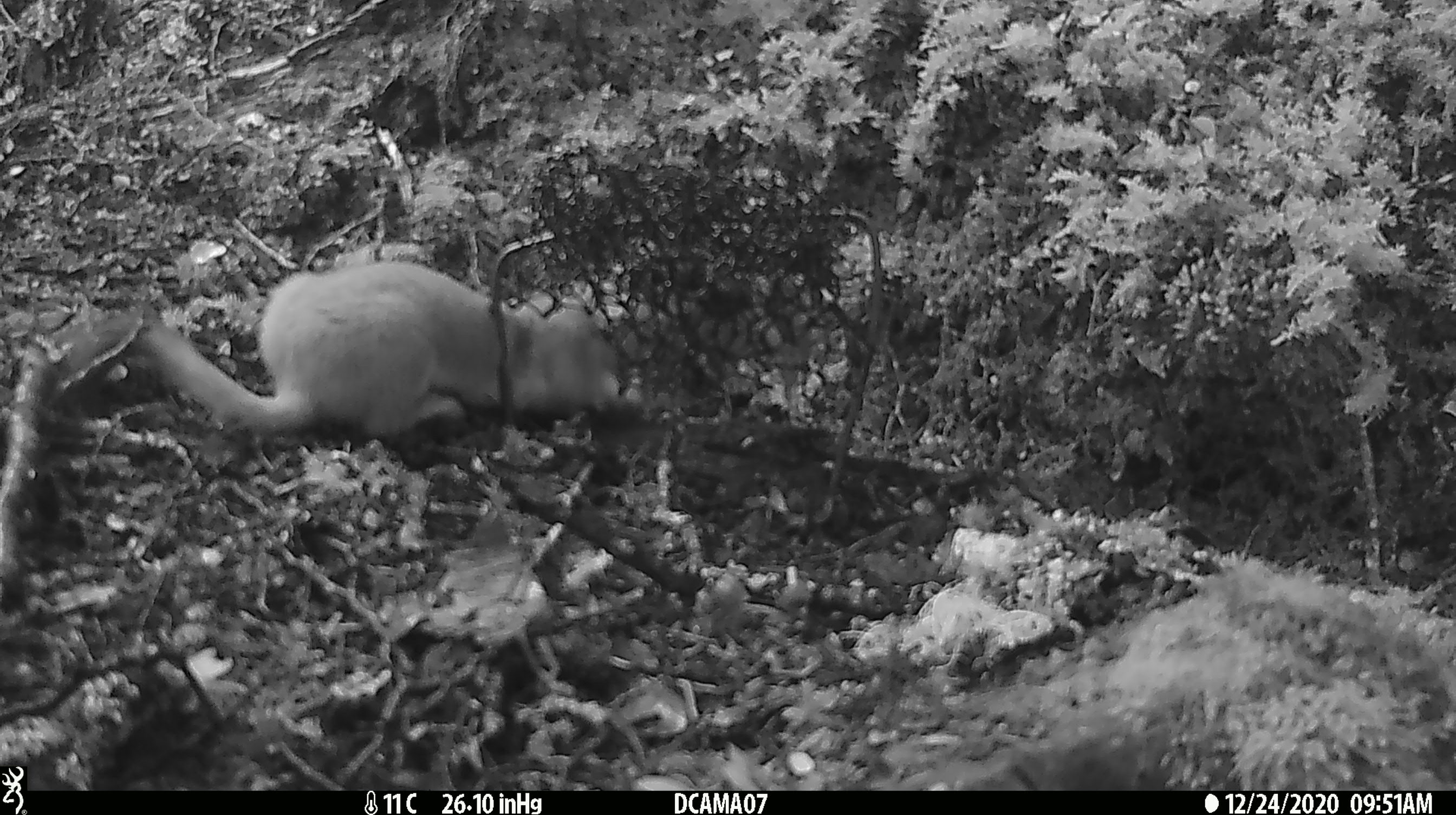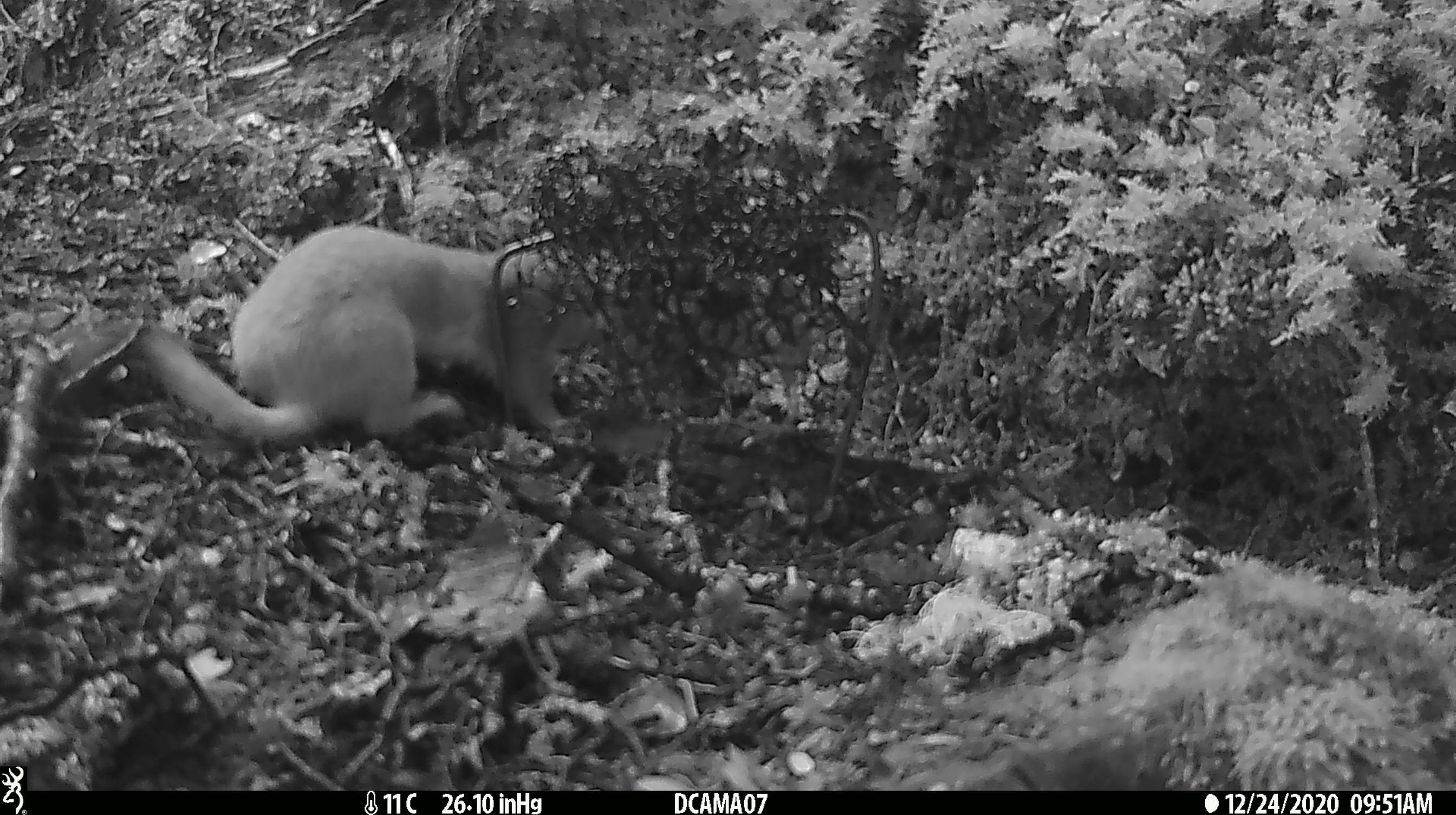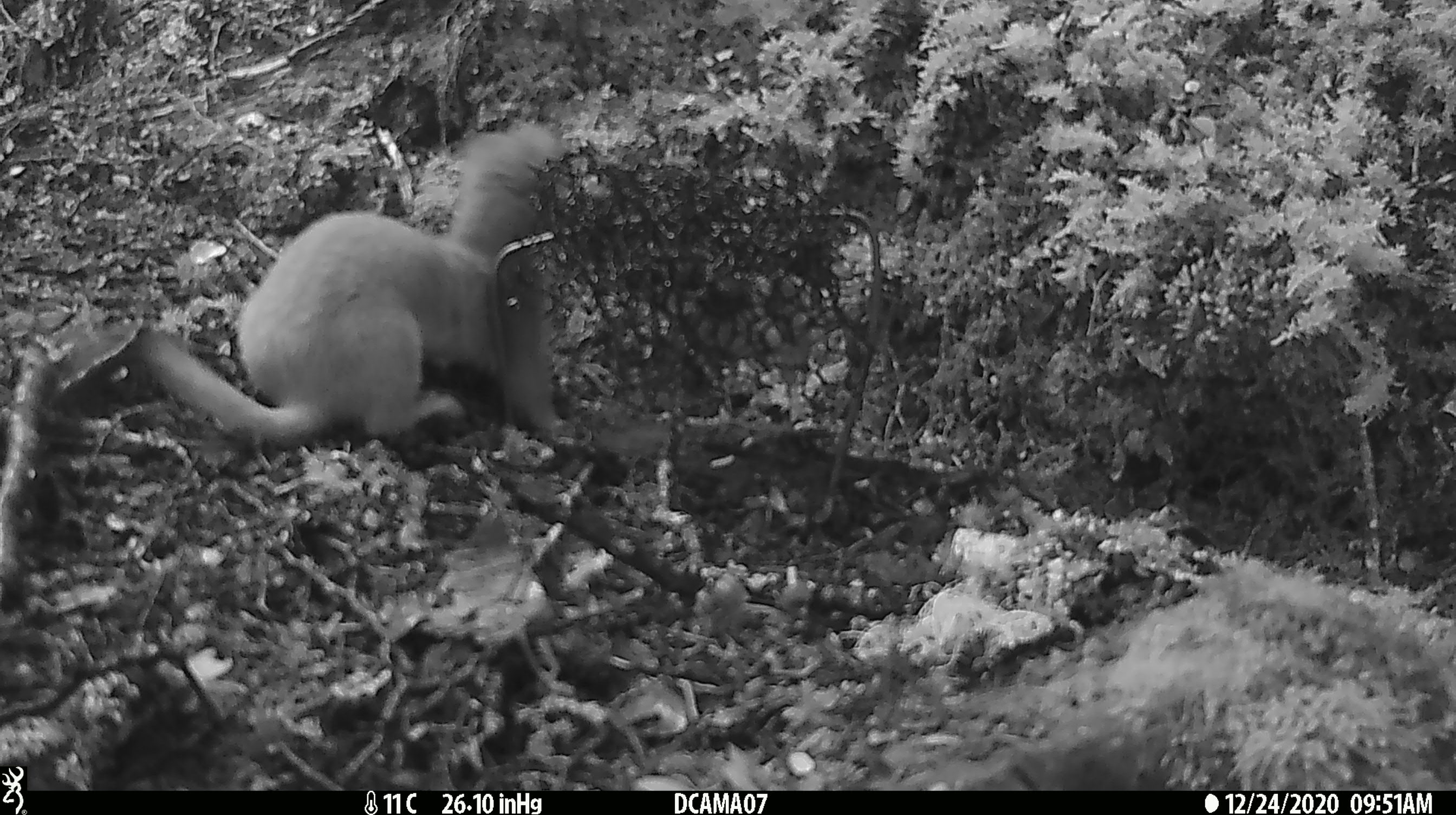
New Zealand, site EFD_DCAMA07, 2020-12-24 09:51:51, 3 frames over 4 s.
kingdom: Animalia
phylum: Chordata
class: Mammalia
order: Carnivora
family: Mustelidae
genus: Mustela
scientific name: Mustela erminea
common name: stoat